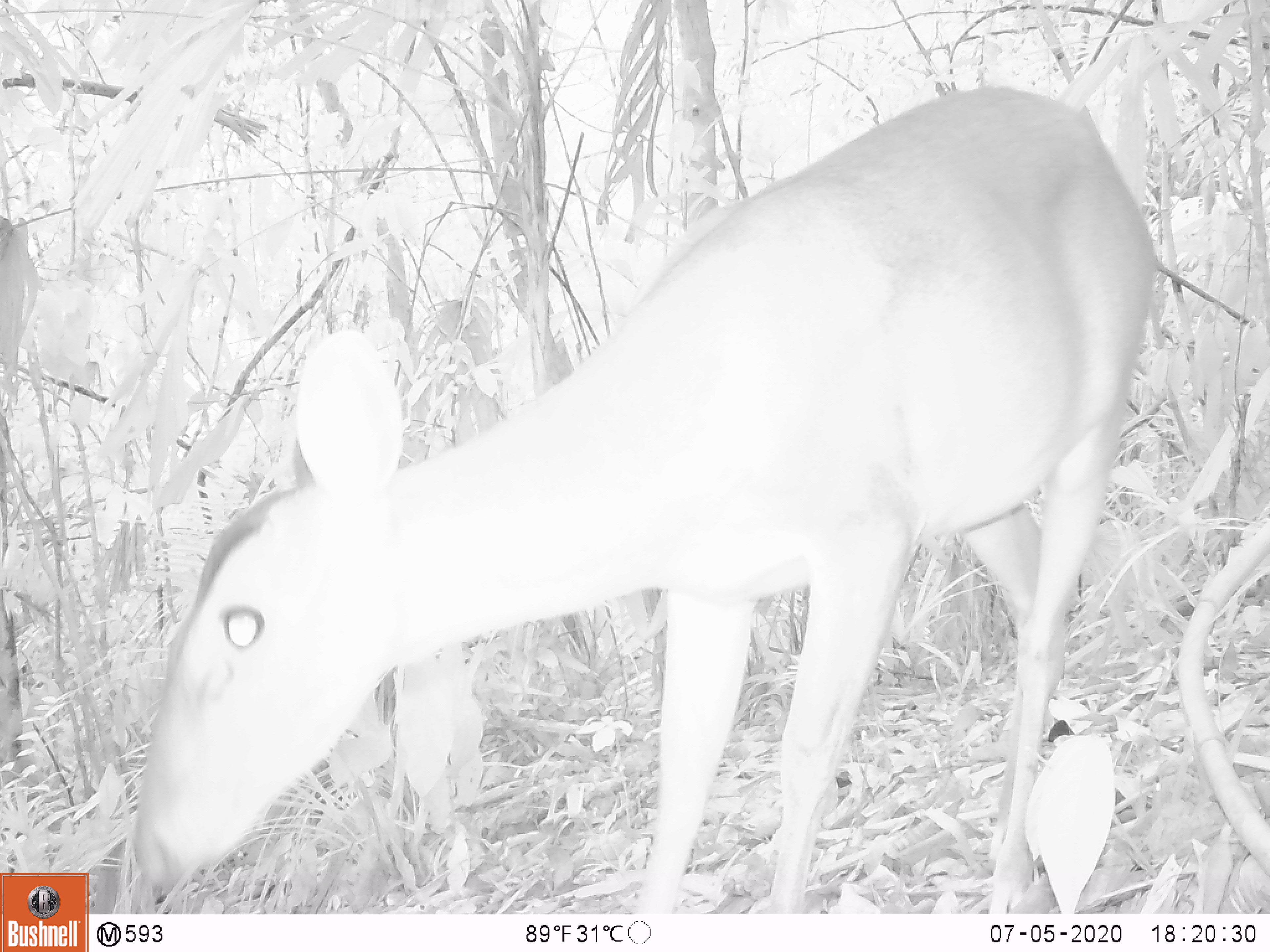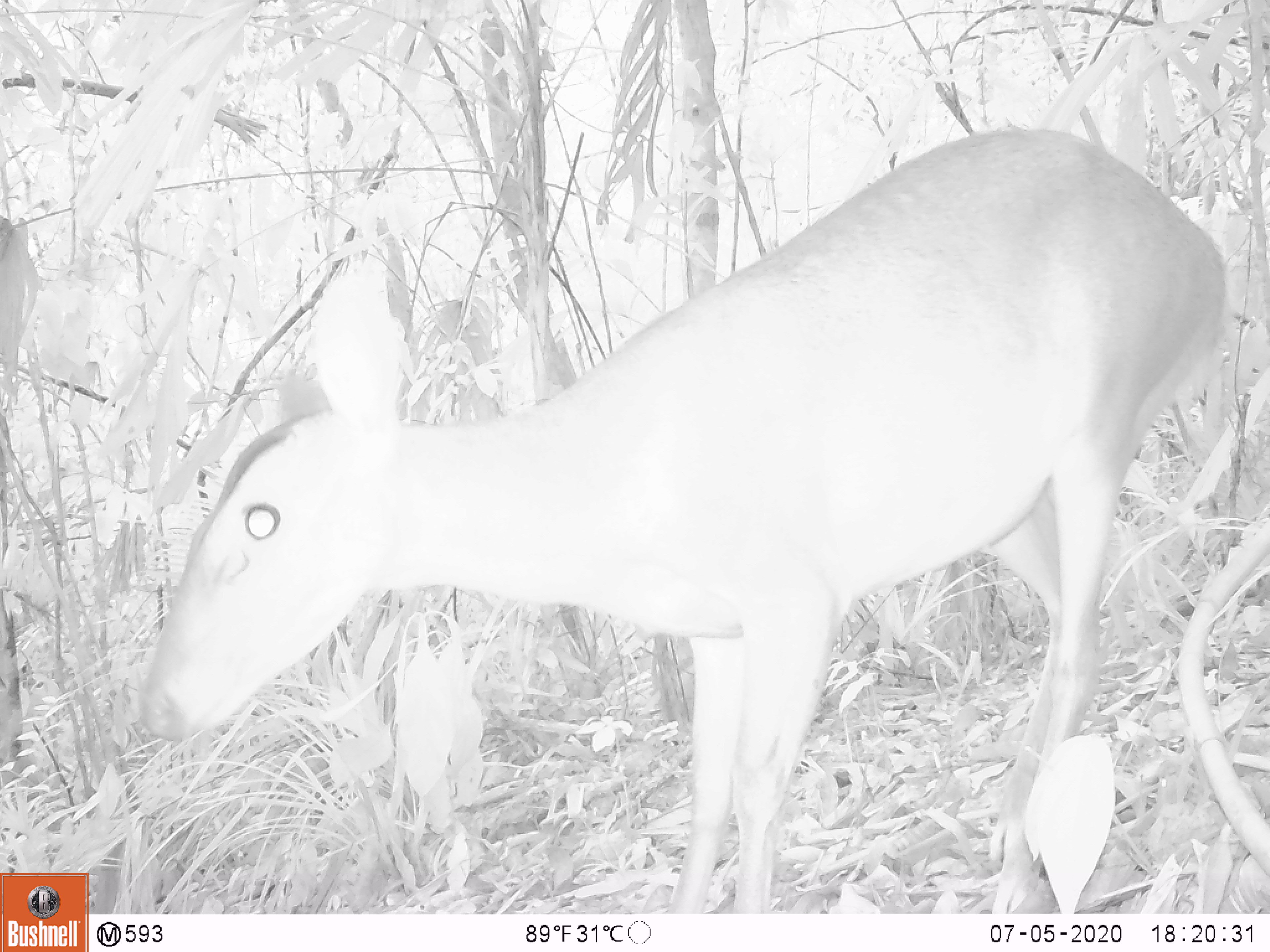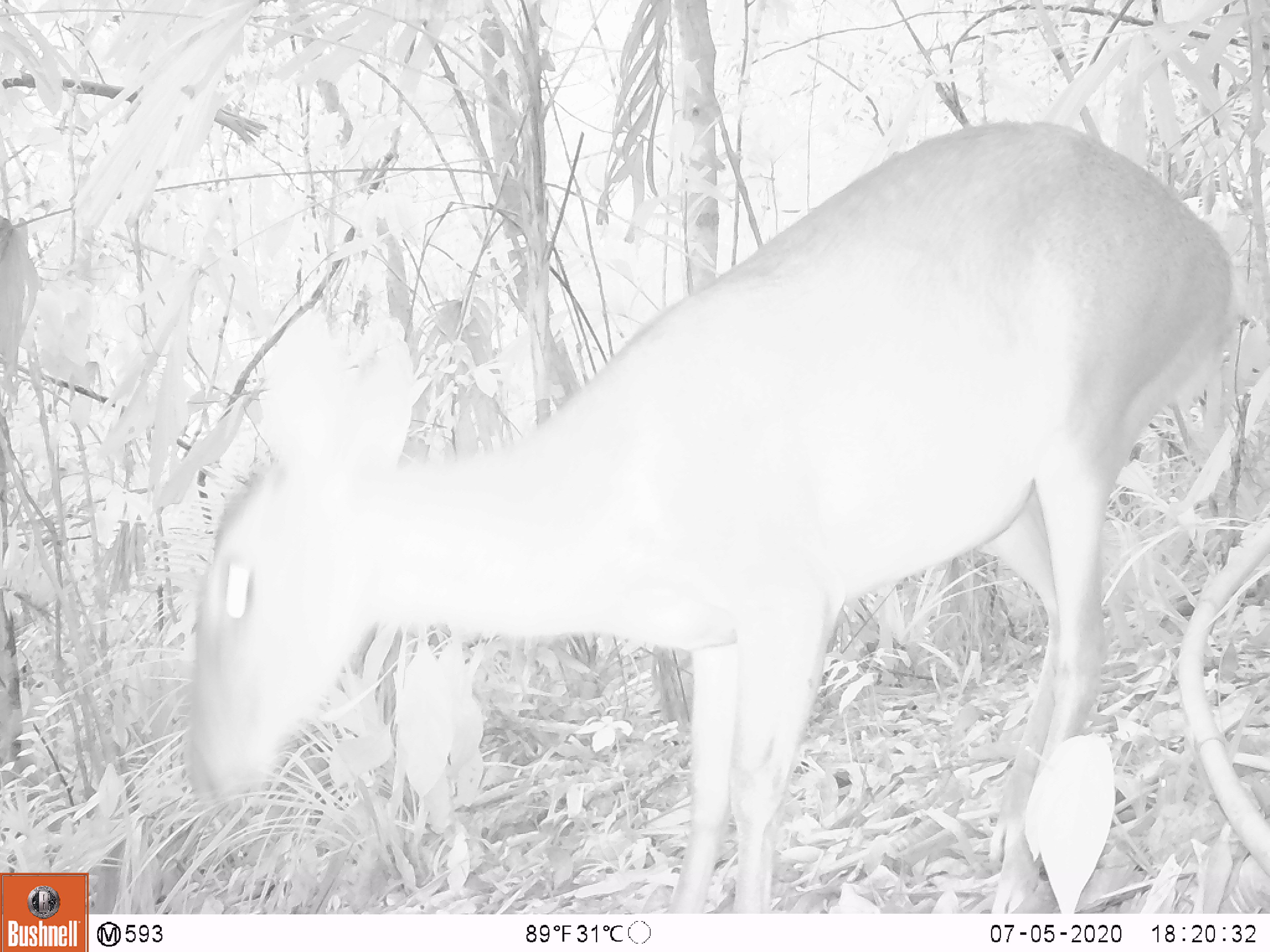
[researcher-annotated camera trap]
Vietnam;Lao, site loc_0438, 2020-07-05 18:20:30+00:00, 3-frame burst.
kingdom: Animalia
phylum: Chordata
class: Mammalia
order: Artiodactyla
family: Cervidae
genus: Muntiacus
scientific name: Muntiacus vuquangensis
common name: large-antlered muntjac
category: large antlered muntjac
Large antlered muntjac (large-antlered muntjac) (Muntiacus vuquangensis). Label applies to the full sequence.